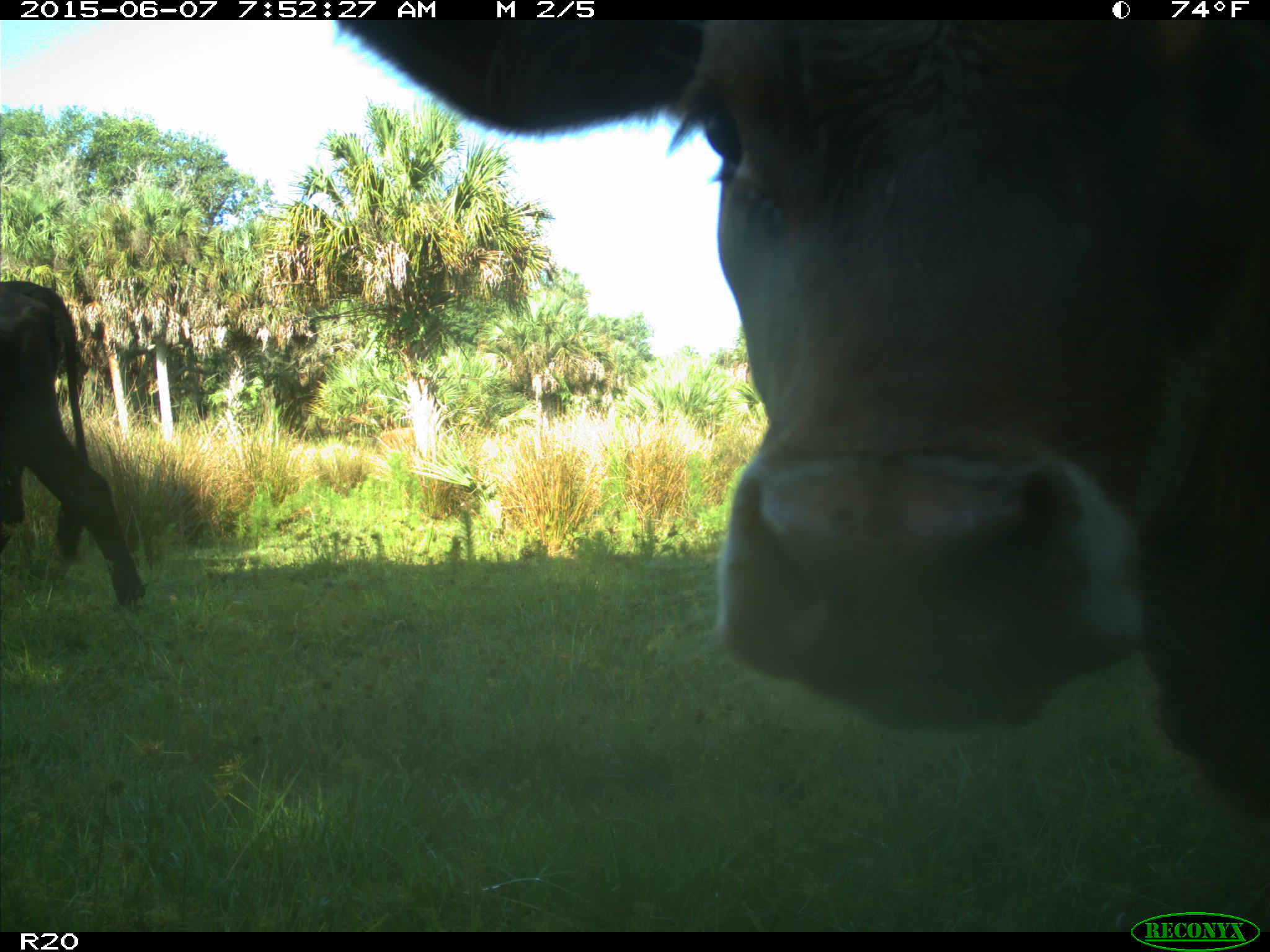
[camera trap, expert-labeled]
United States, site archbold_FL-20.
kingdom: Animalia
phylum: Chordata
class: Mammalia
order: Artiodactyla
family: Bovidae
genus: Bos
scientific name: Bos taurus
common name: domestic cow